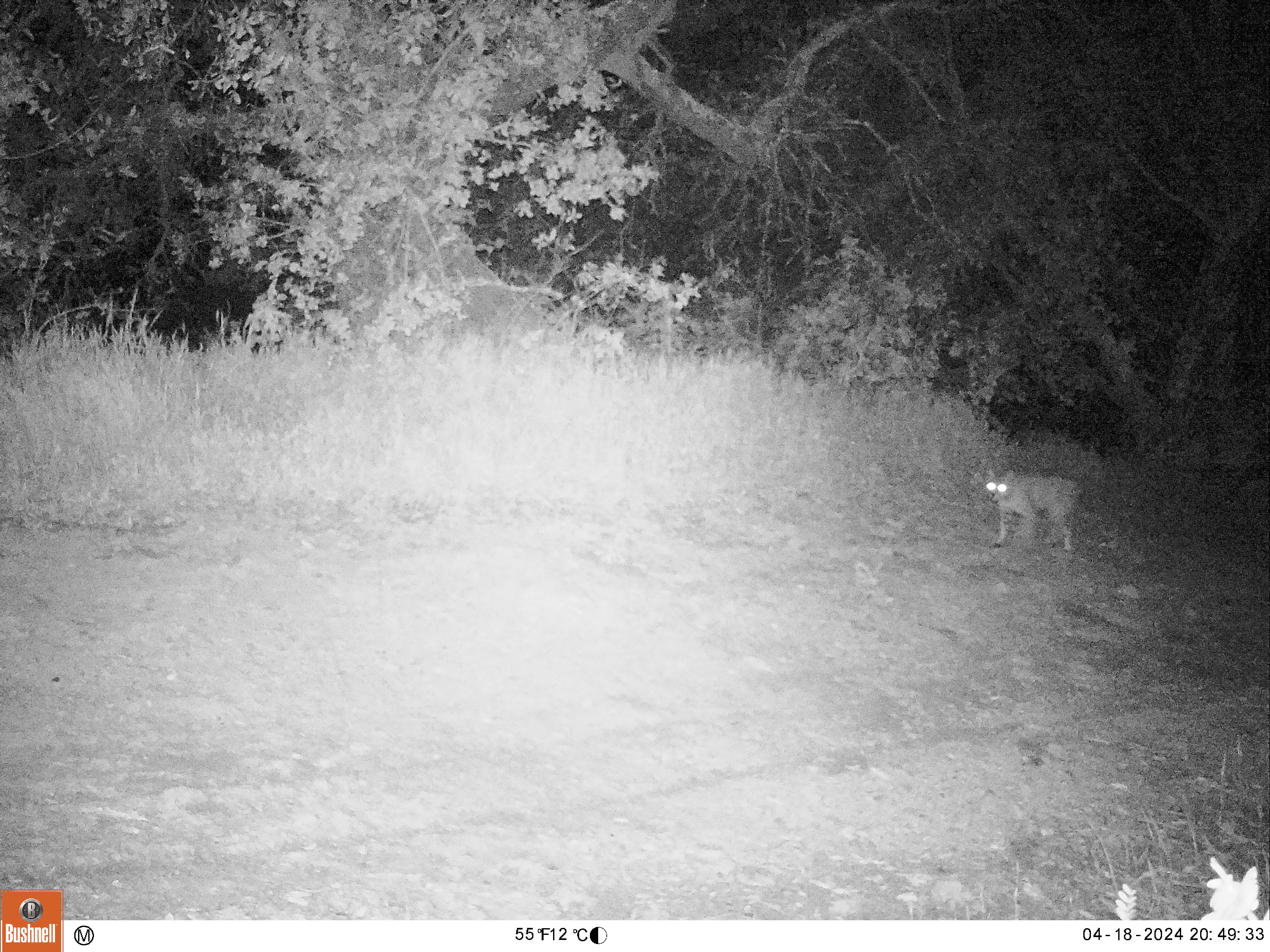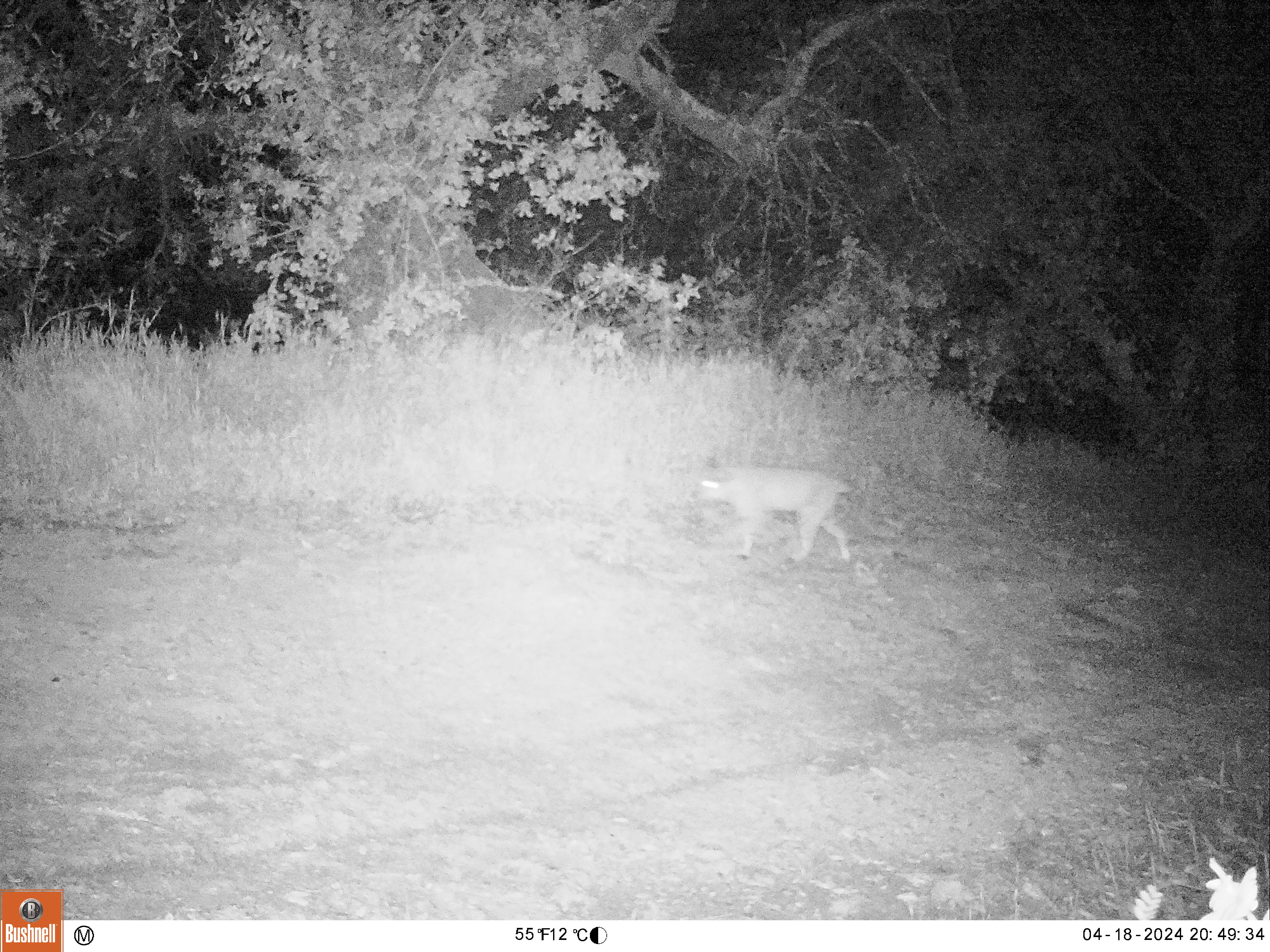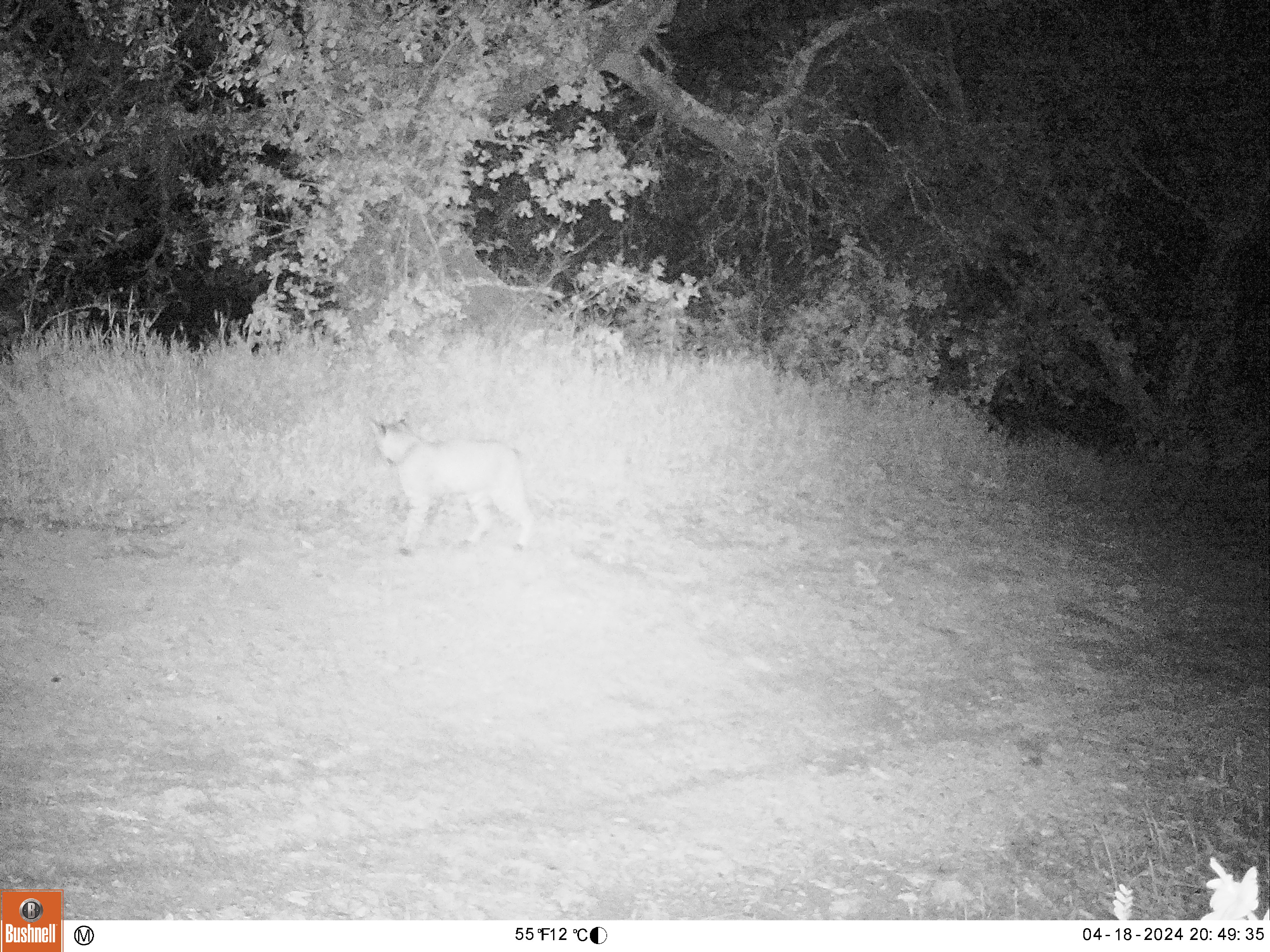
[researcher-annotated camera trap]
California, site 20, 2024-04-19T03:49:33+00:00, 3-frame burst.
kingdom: Animalia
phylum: Chordata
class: Mammalia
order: Carnivora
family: Felidae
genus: Lynx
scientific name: Lynx rufus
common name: bobcat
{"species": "bobcat (Lynx rufus)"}